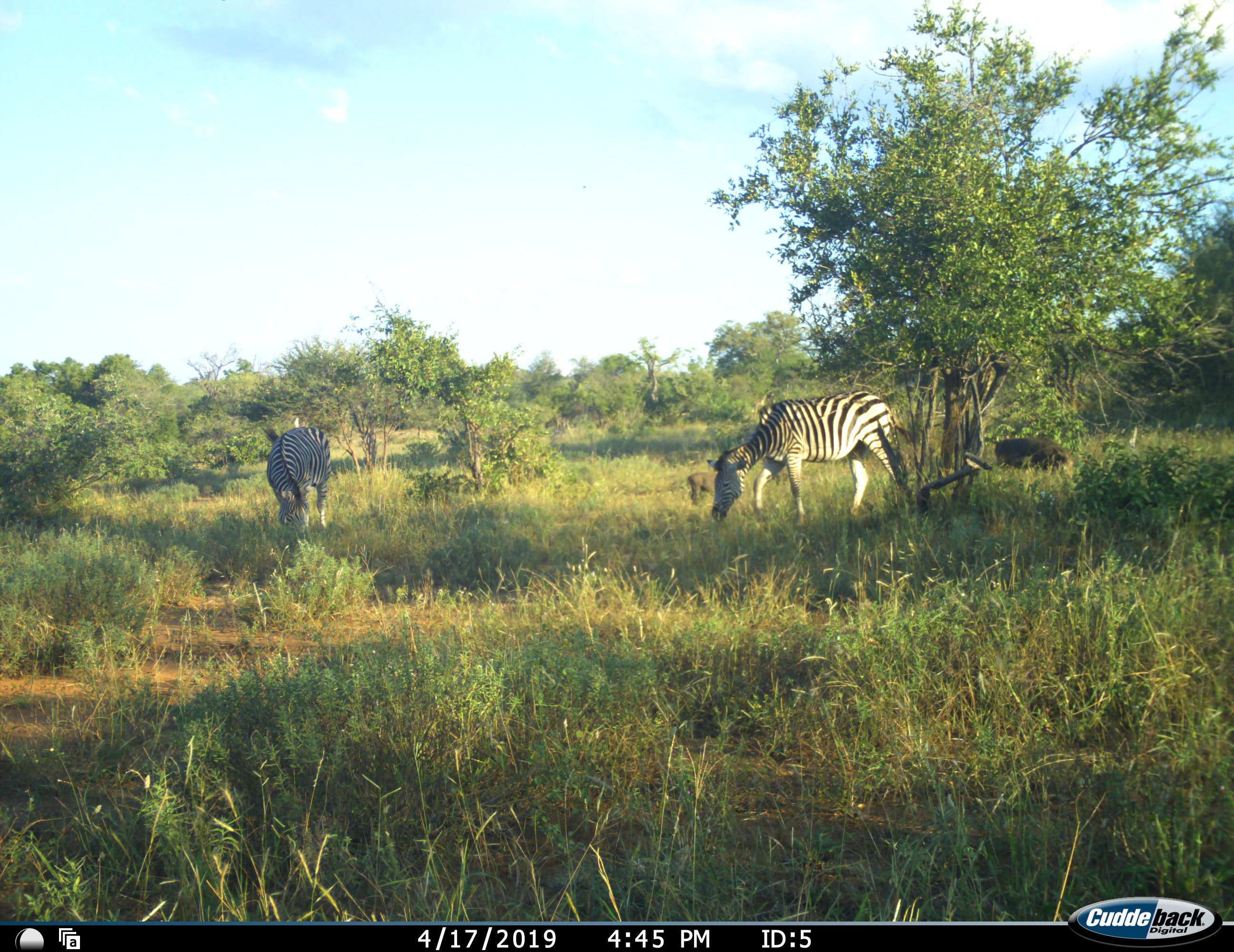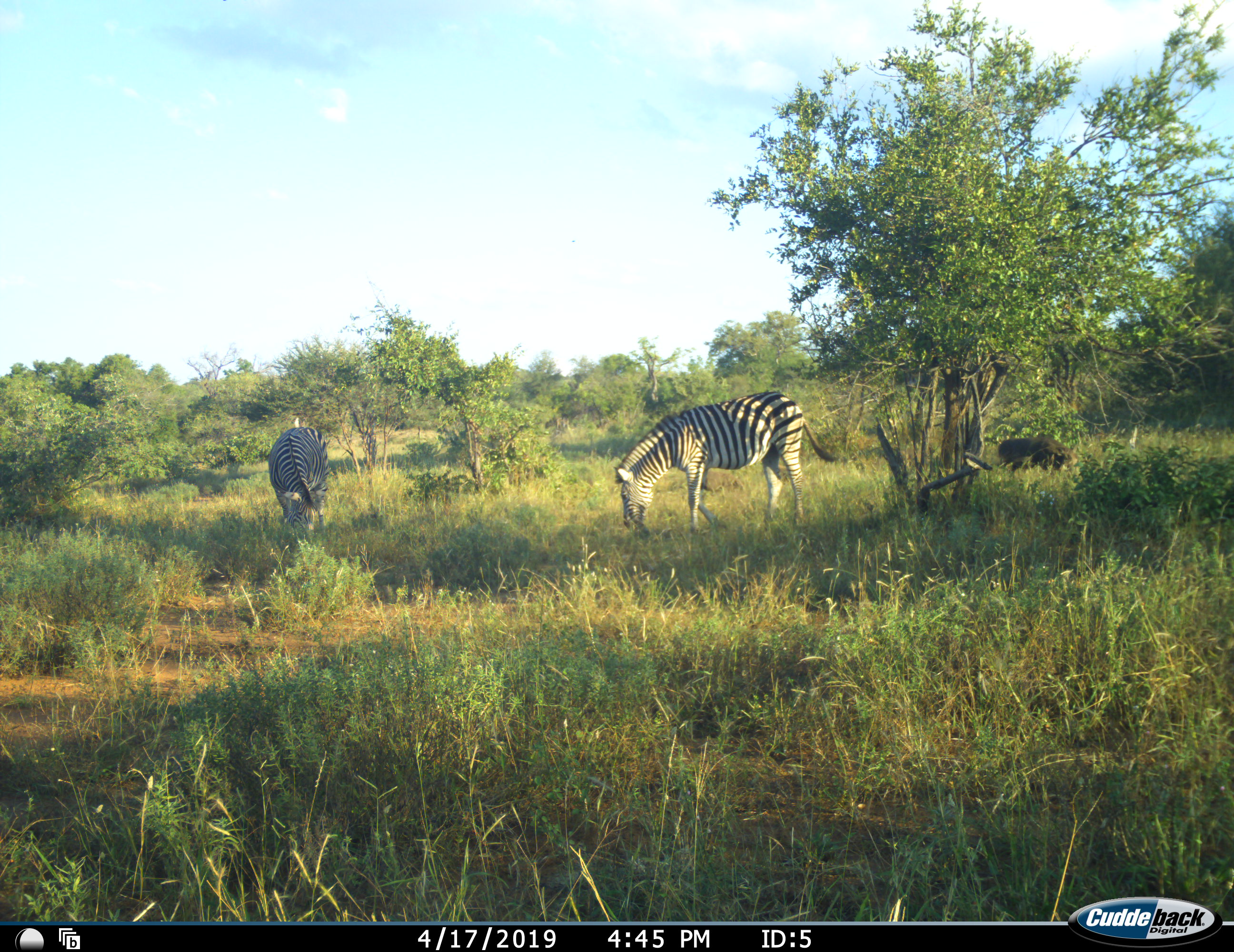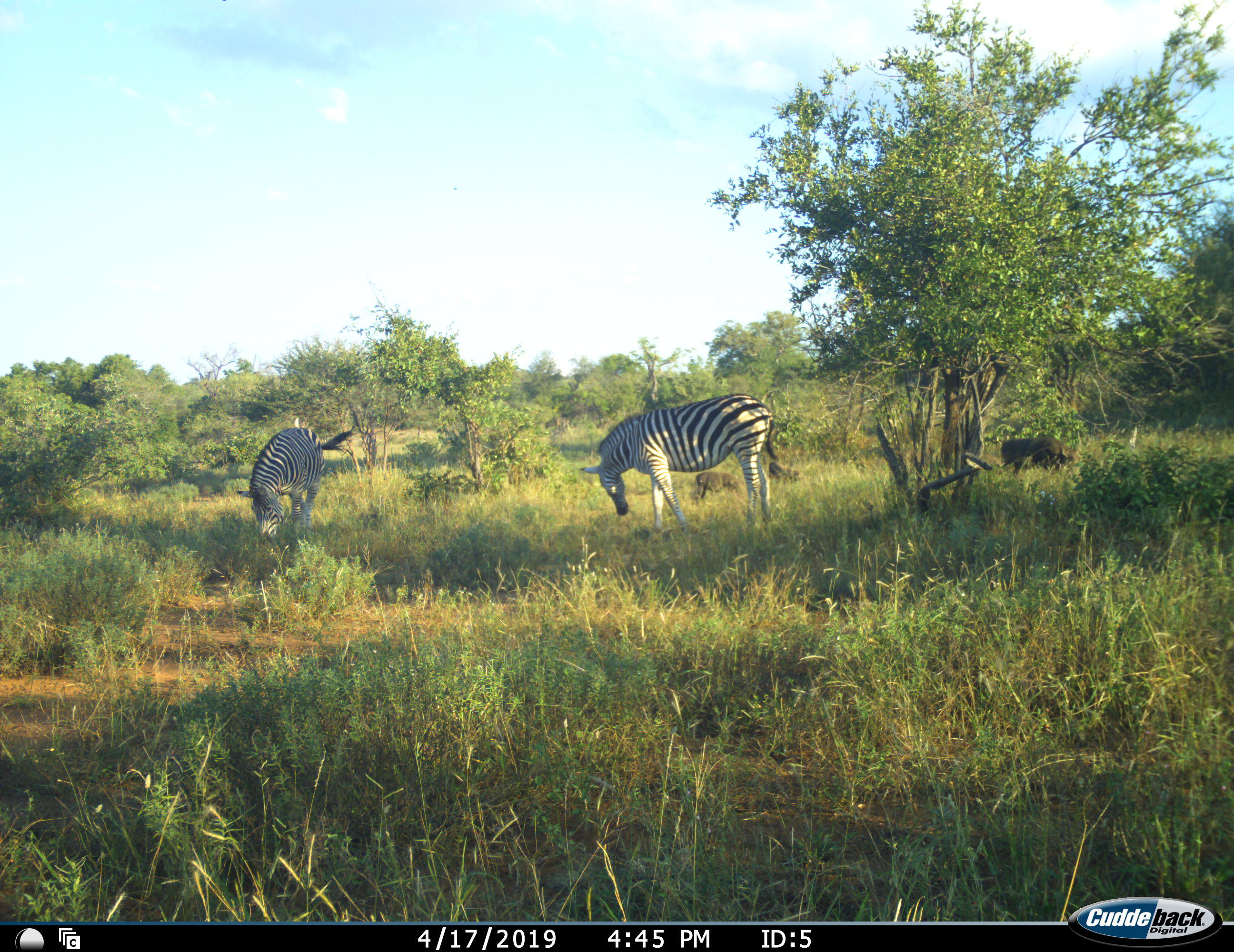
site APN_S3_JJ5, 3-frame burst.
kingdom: Animalia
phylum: Chordata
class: Mammalia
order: Perissodactyla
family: Equidae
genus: Equus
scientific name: Equus quagga burchellii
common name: burchell's zebra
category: zebraburchells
Zebraburchells (burchell's zebra) (Equus quagga burchellii), count 2. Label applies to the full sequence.